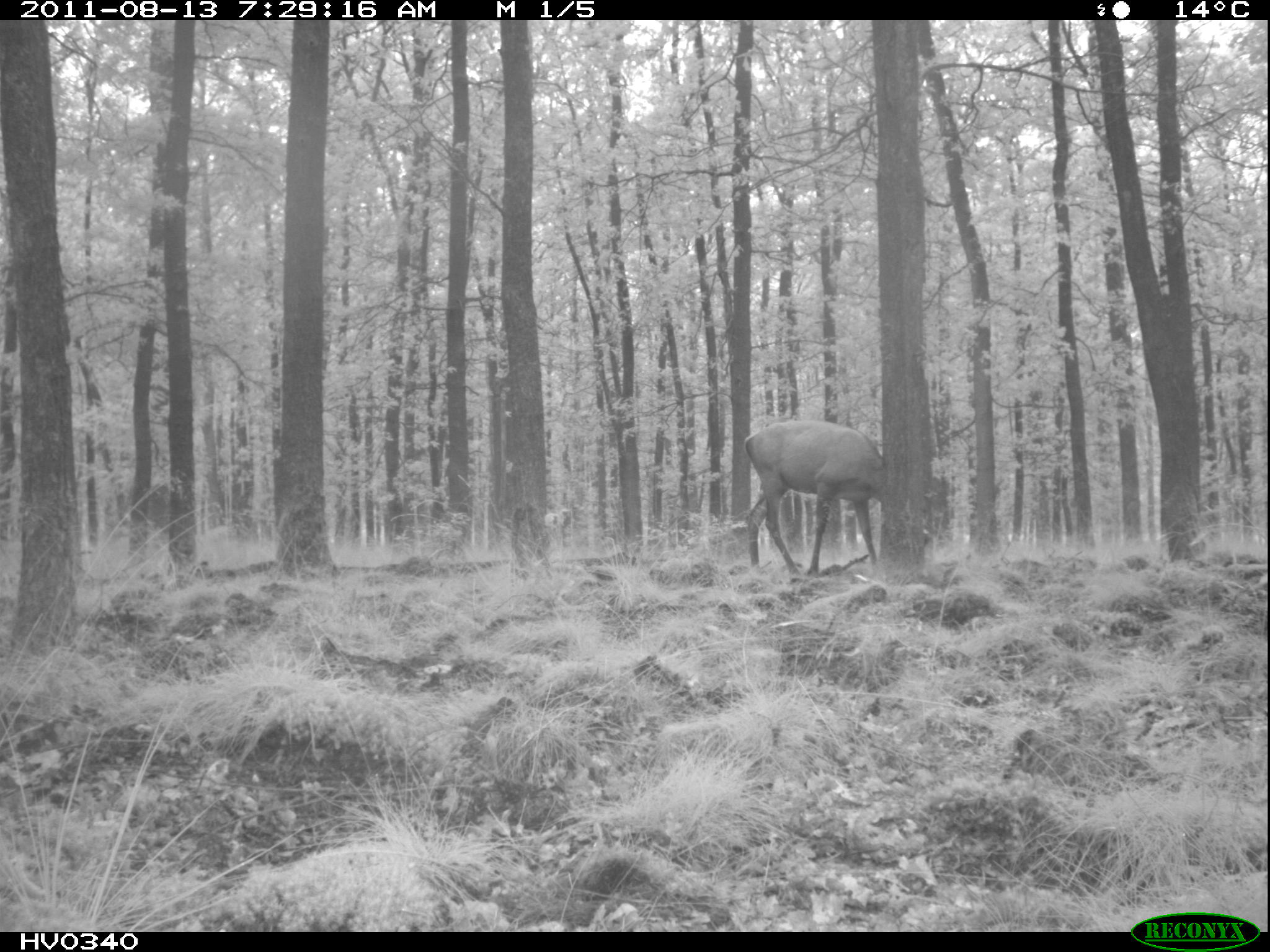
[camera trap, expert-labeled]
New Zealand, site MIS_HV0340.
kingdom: Animalia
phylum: Chordata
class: Mammalia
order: Artiodactyla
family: Cervidae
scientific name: Cervidae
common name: deer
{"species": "deer (Cervidae)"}